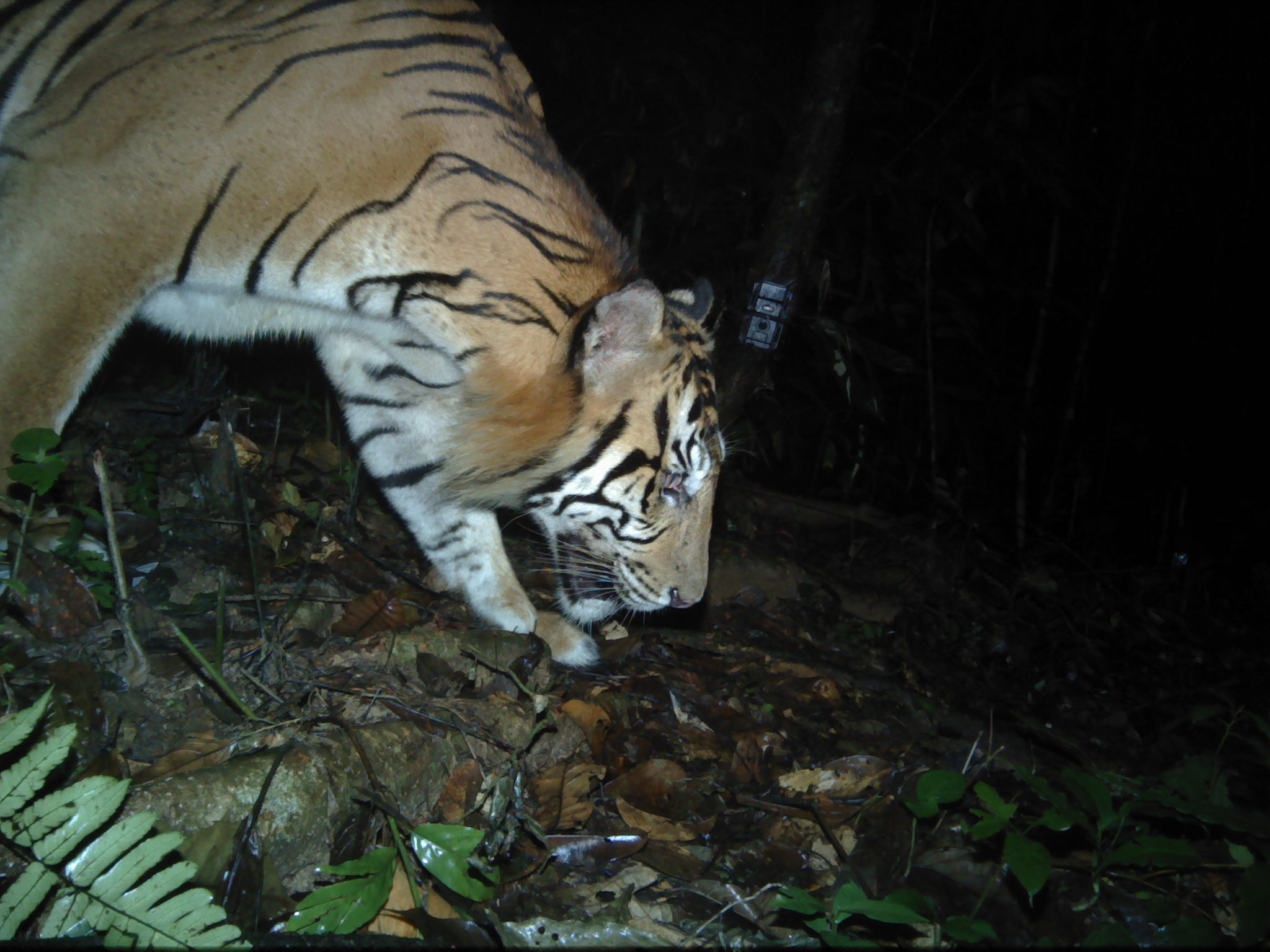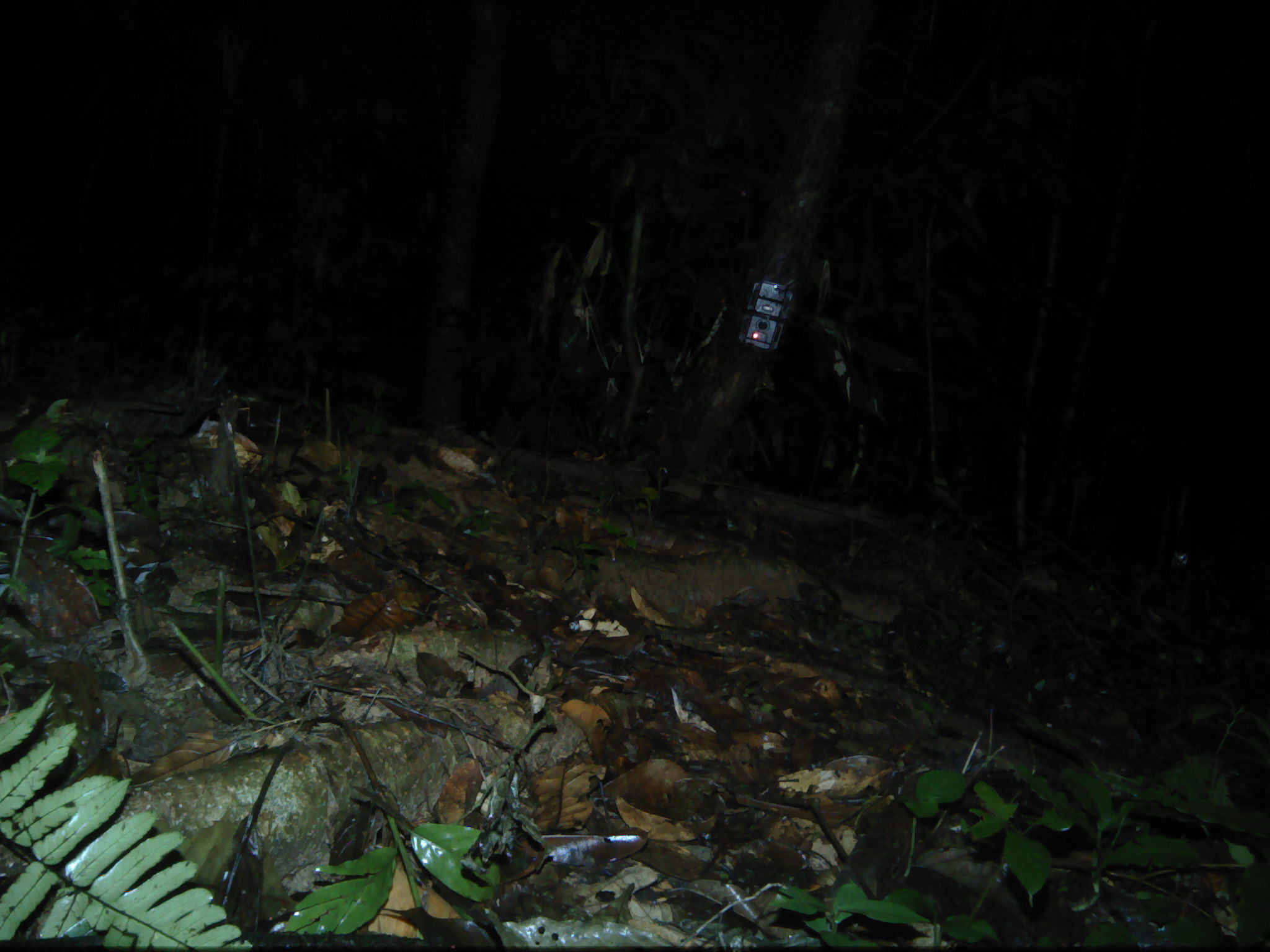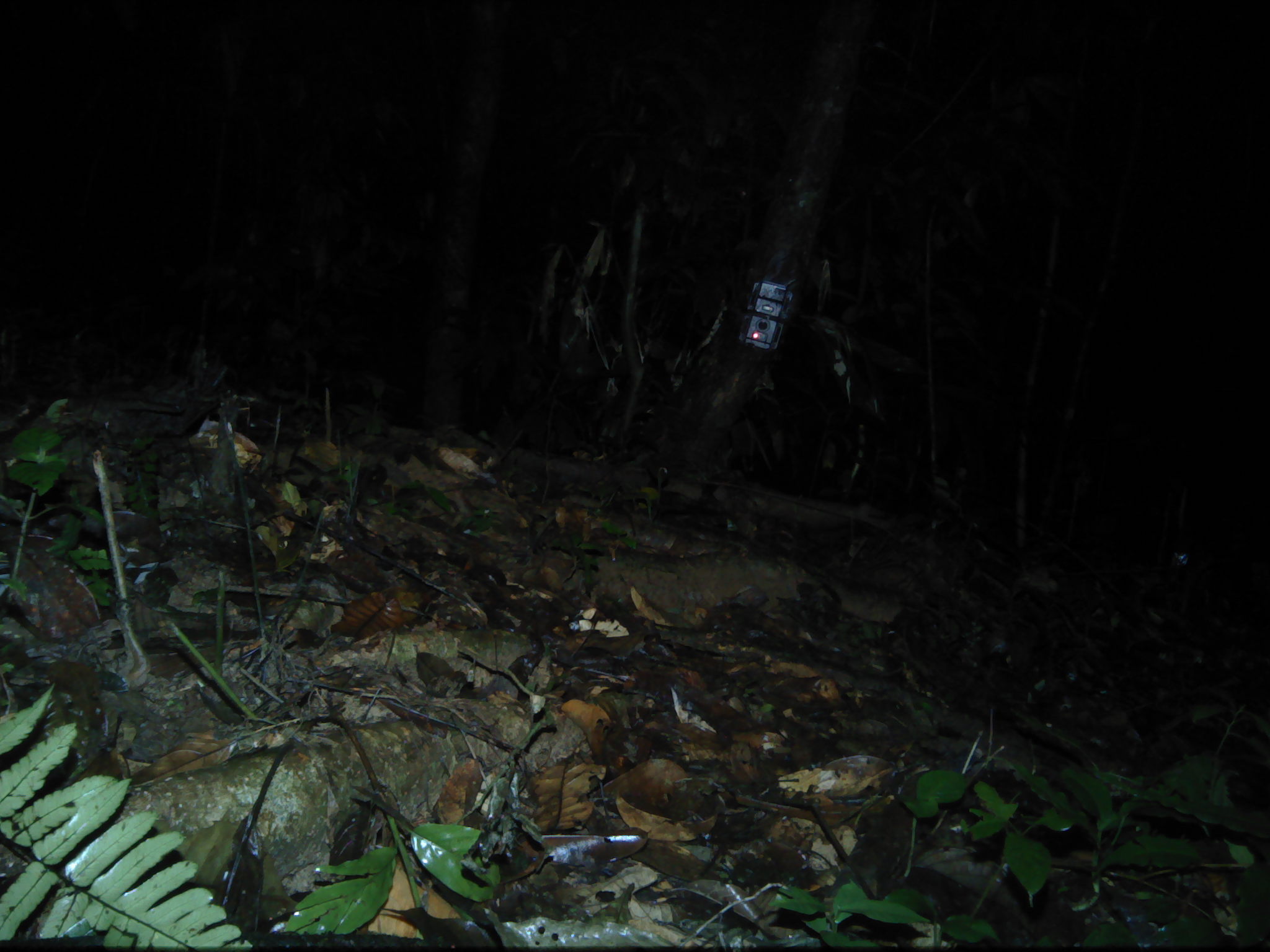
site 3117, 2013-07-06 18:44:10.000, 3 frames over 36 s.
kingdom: Animalia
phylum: Chordata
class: Mammalia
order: Carnivora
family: Felidae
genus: Panthera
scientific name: Panthera tigris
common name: tiger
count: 1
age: adult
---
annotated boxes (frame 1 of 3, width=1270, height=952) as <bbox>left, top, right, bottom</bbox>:
panthera tigris: <bbox>0, 0, 728, 665</bbox>